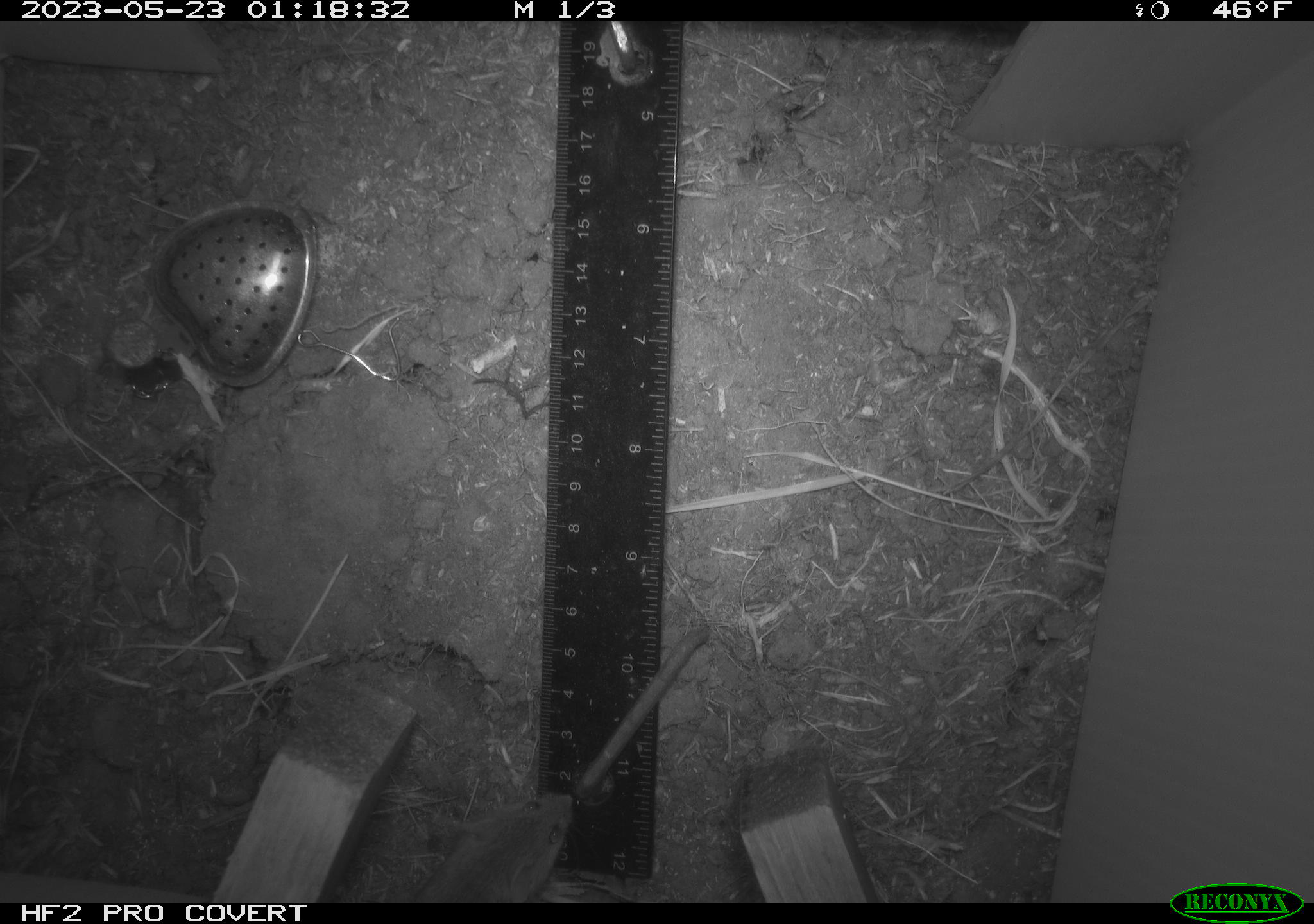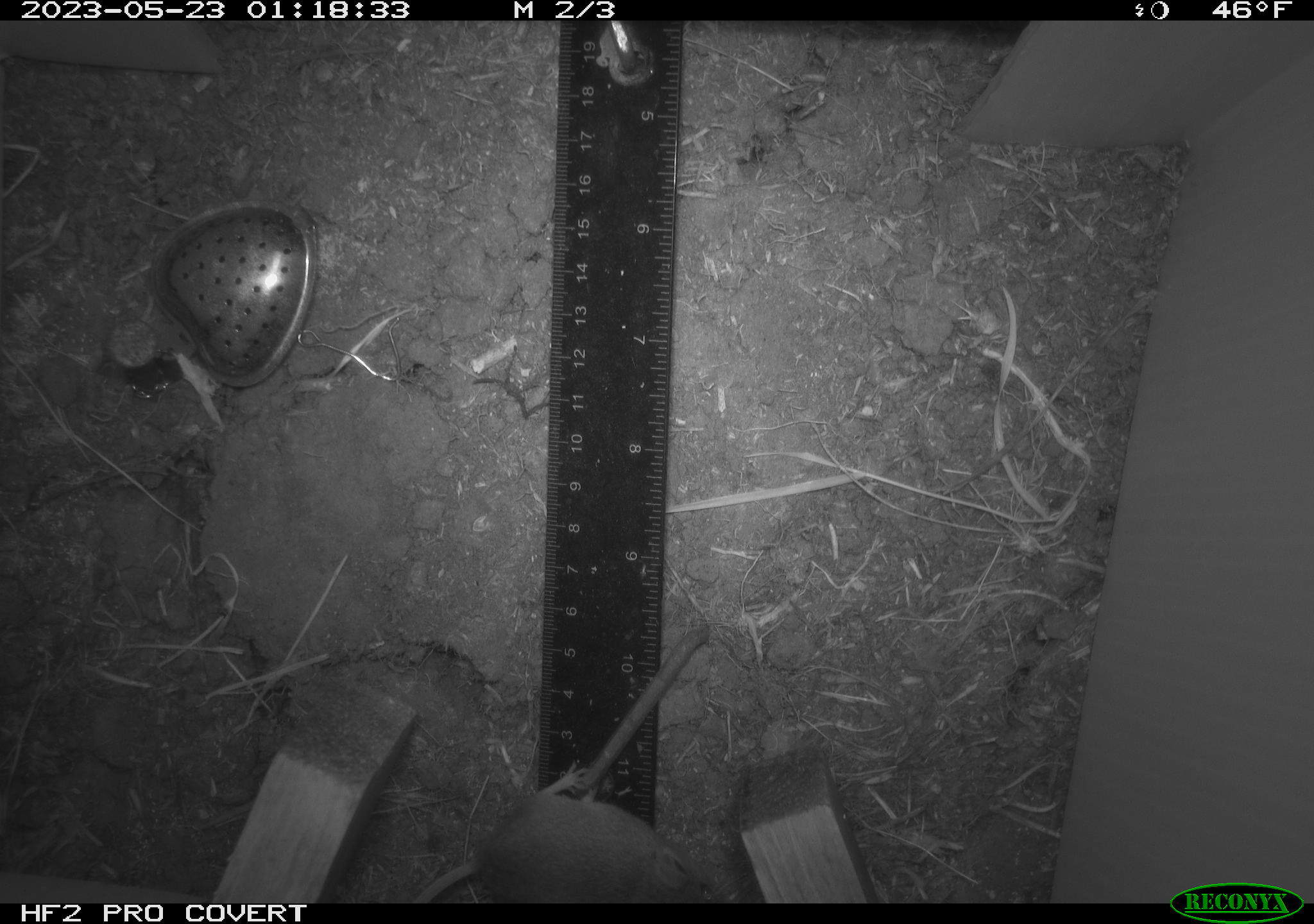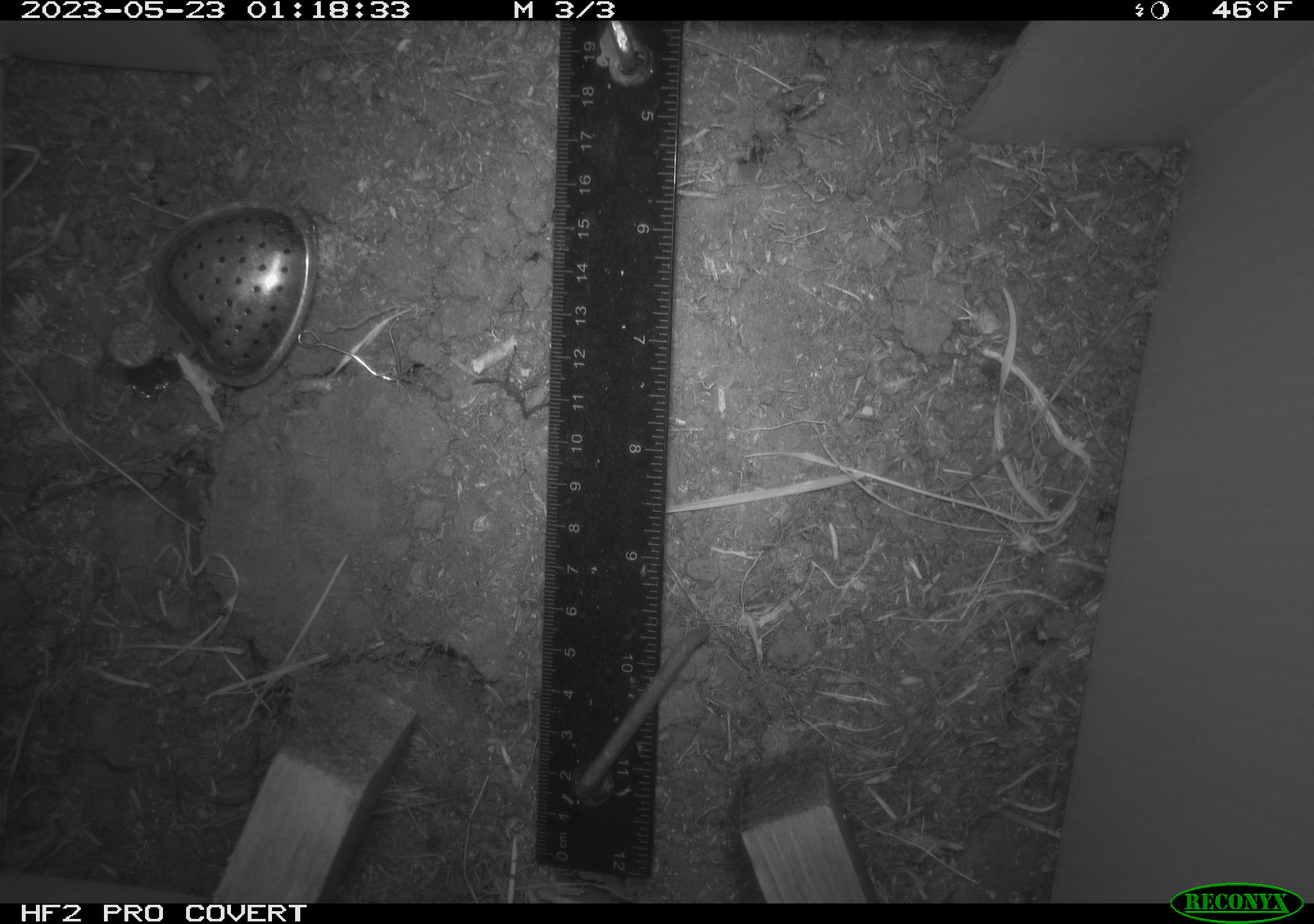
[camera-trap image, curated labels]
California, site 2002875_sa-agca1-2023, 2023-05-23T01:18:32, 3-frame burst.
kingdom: Animalia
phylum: Chordata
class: Mammalia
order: Rodentia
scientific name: Rodentia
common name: mouse species